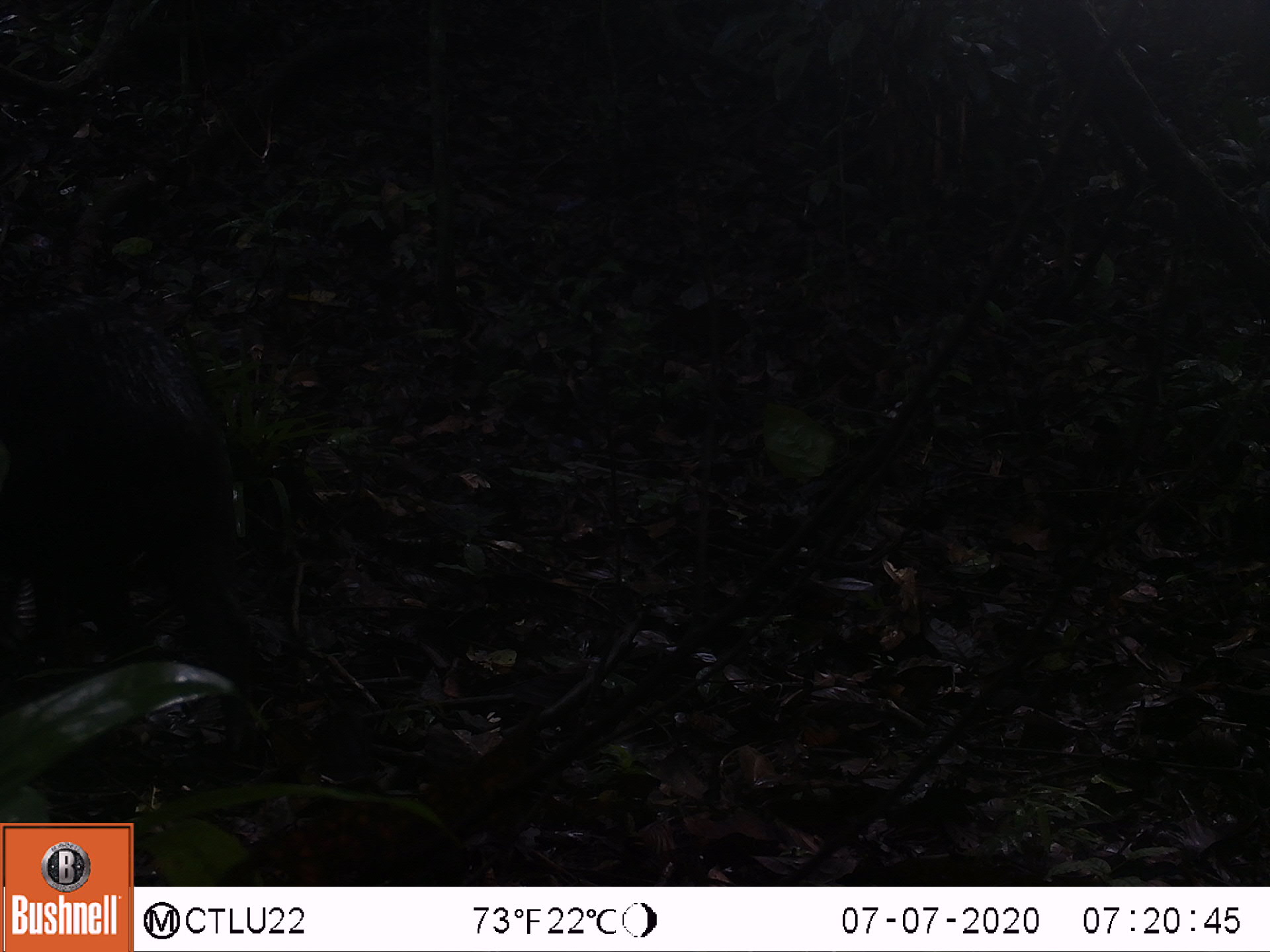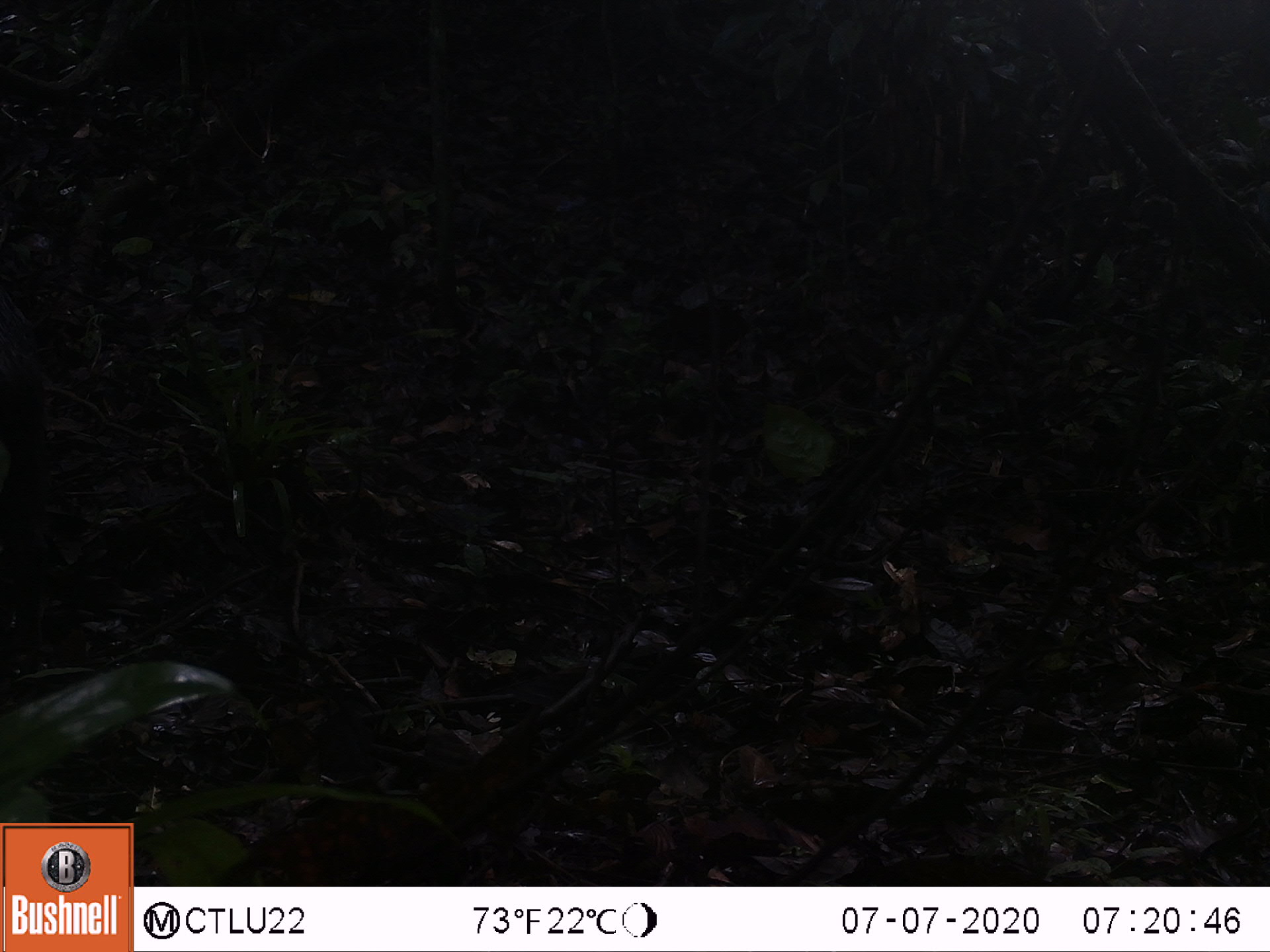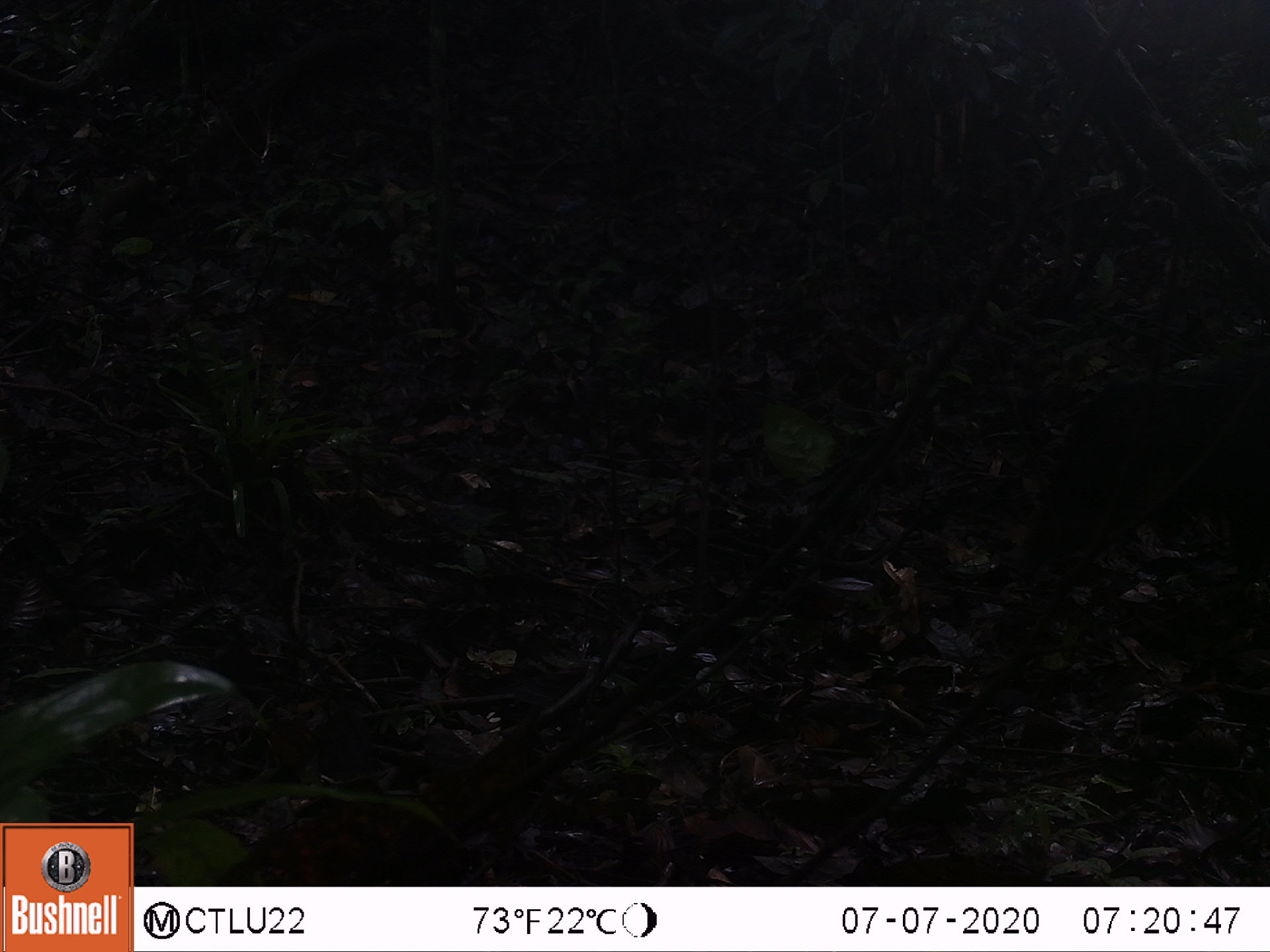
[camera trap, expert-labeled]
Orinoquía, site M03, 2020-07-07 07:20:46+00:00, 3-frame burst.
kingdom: Animalia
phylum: Chordata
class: Mammalia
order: Artiodactyla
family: Tayassuidae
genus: Pecari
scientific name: Pecari tajacu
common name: collared peccary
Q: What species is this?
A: Collared peccary (Pecari tajacu).